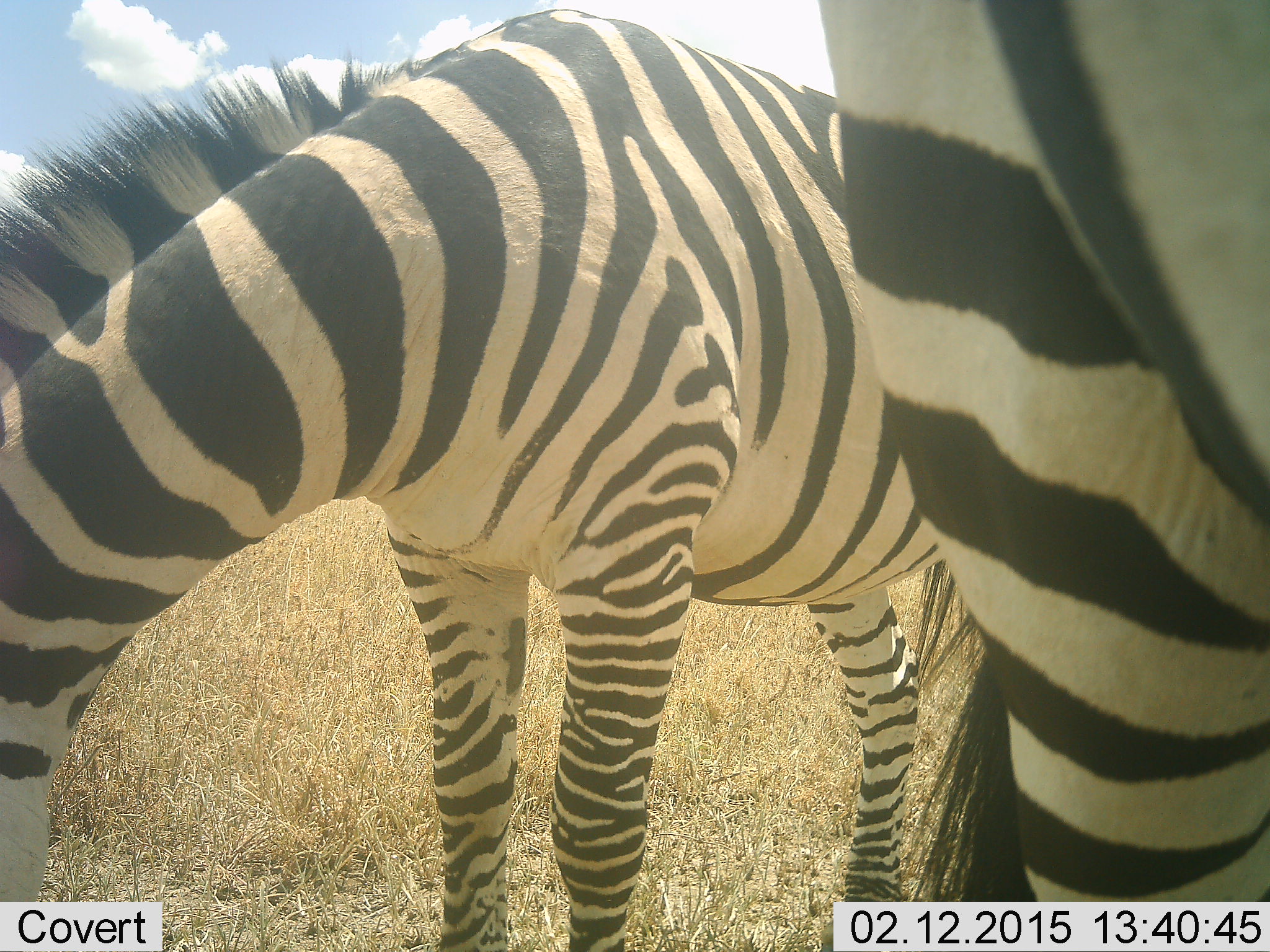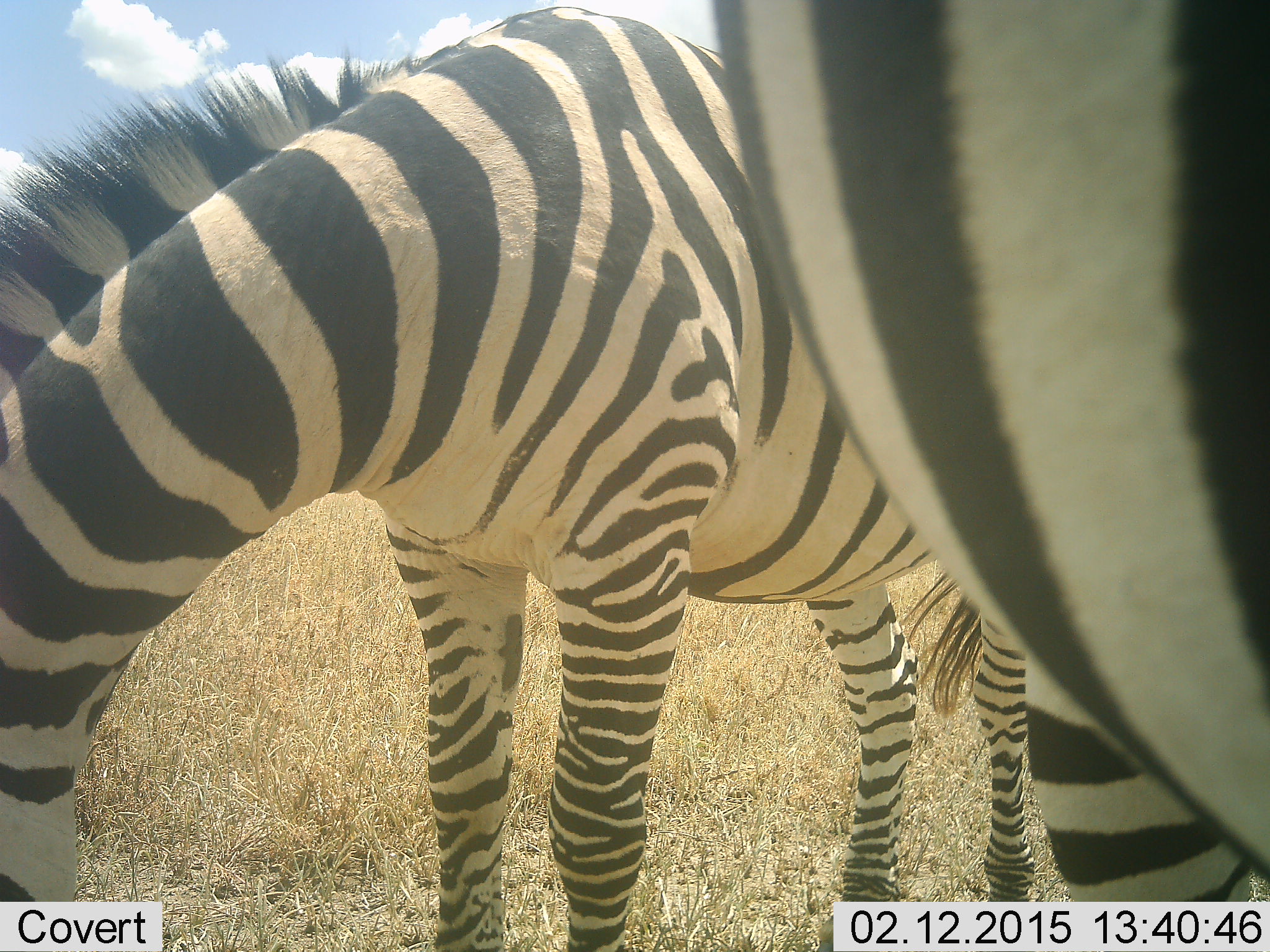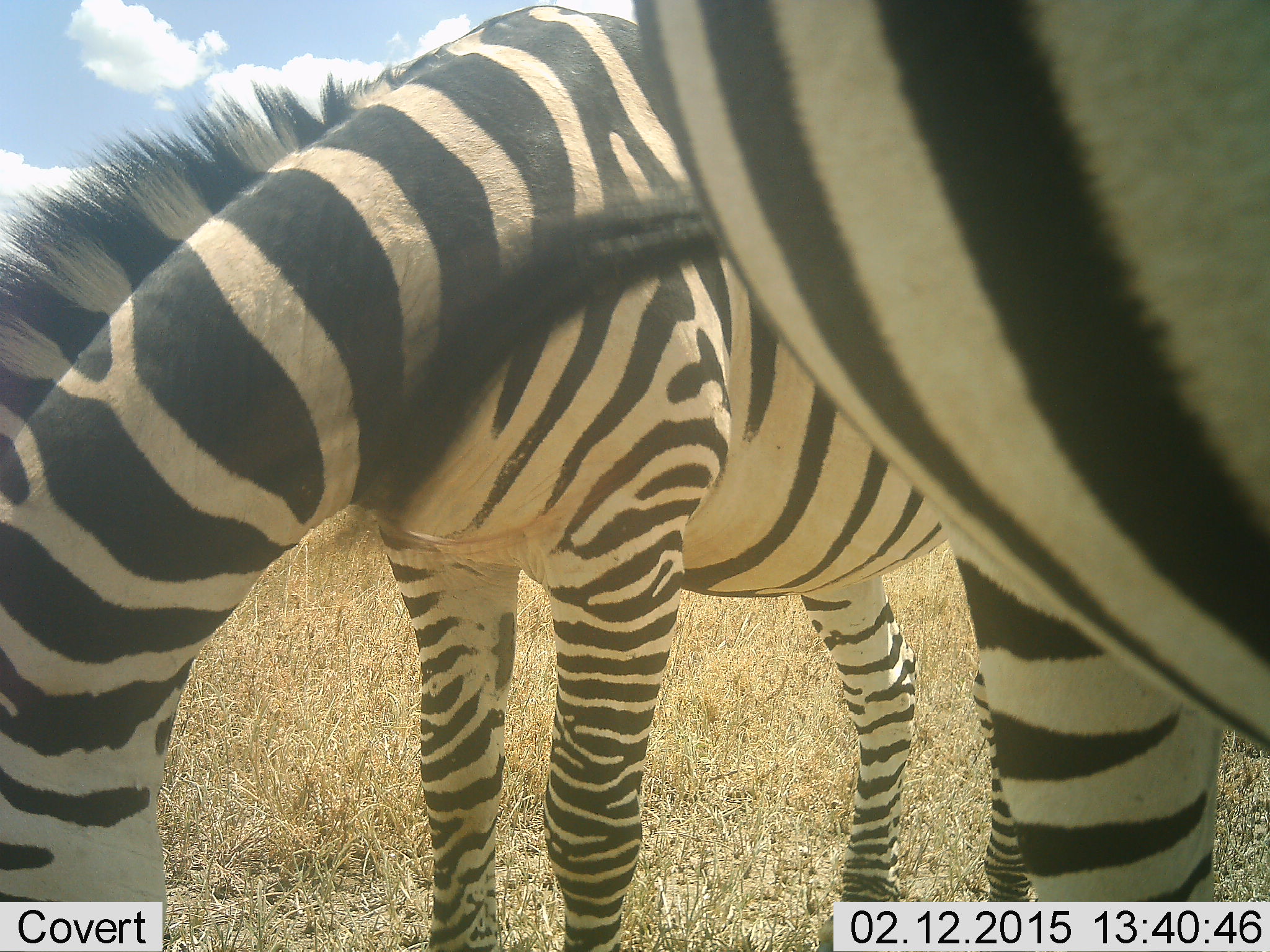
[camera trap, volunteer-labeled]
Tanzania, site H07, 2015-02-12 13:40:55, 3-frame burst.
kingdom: Animalia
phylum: Chordata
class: Mammalia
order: Perissodactyla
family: Equidae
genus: Equus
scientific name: Equus quagga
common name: plains zebra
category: zebra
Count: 2.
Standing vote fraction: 80%.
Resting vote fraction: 10%.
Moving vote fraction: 0%.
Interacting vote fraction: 0%.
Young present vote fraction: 0%.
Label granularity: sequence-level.